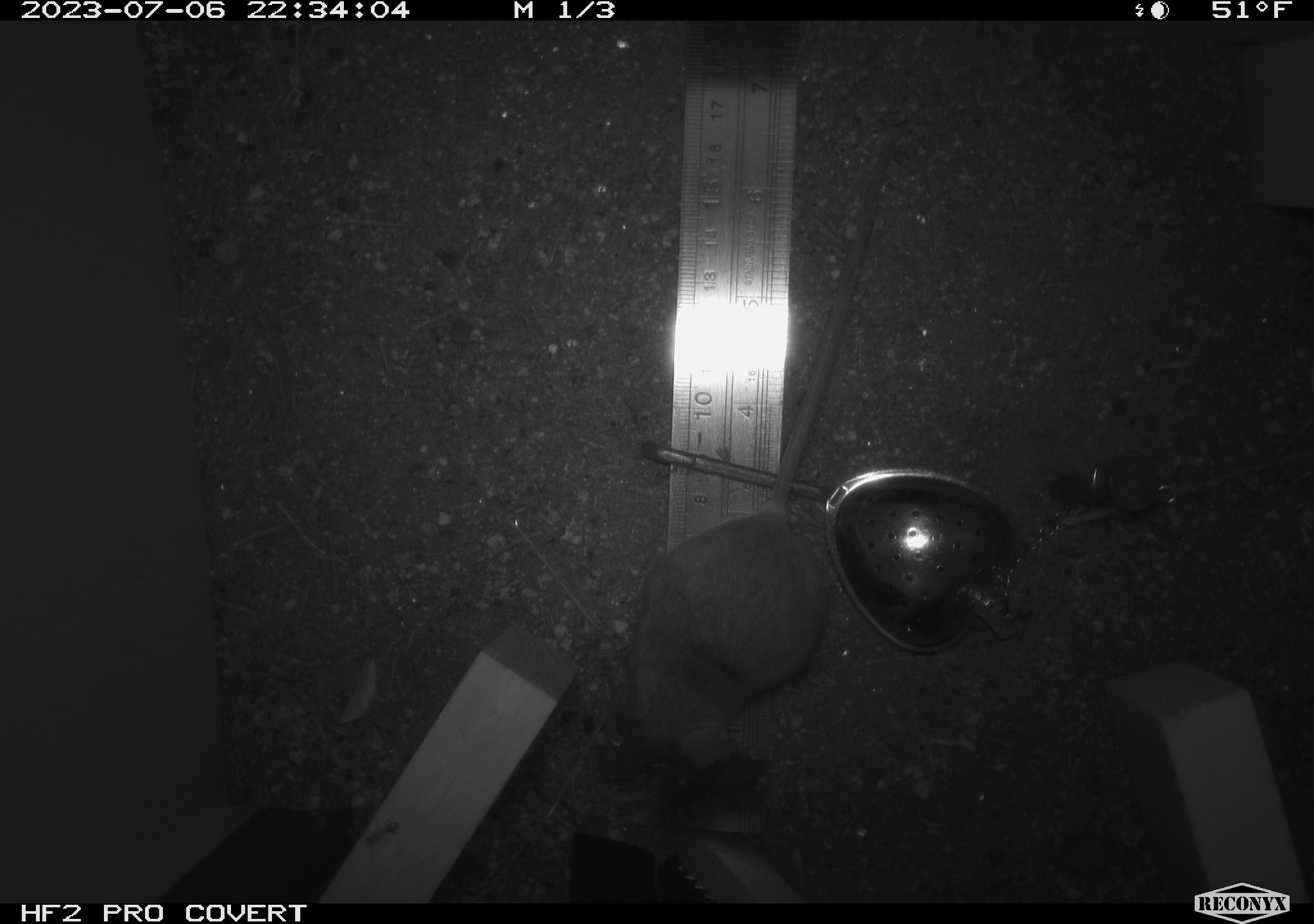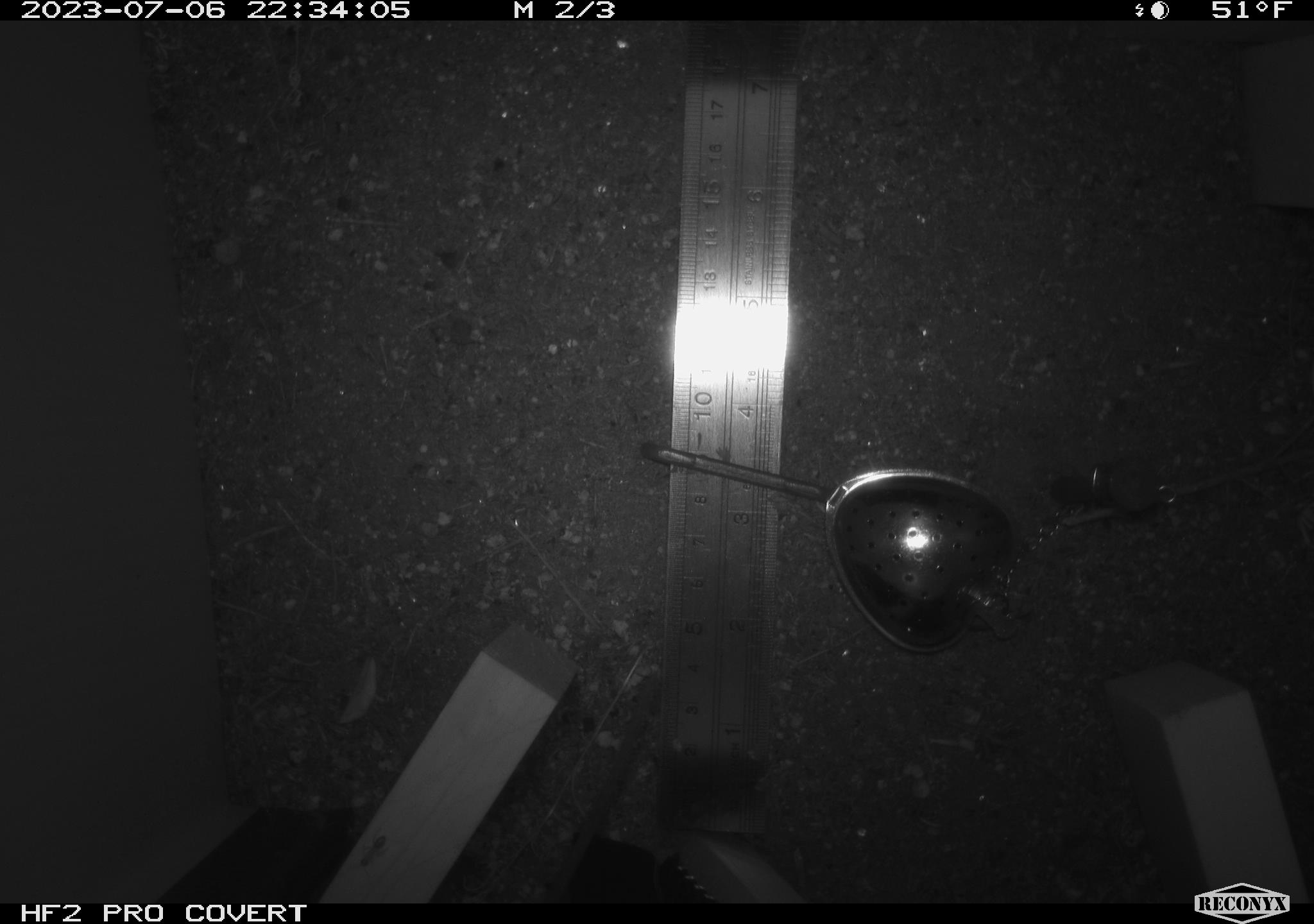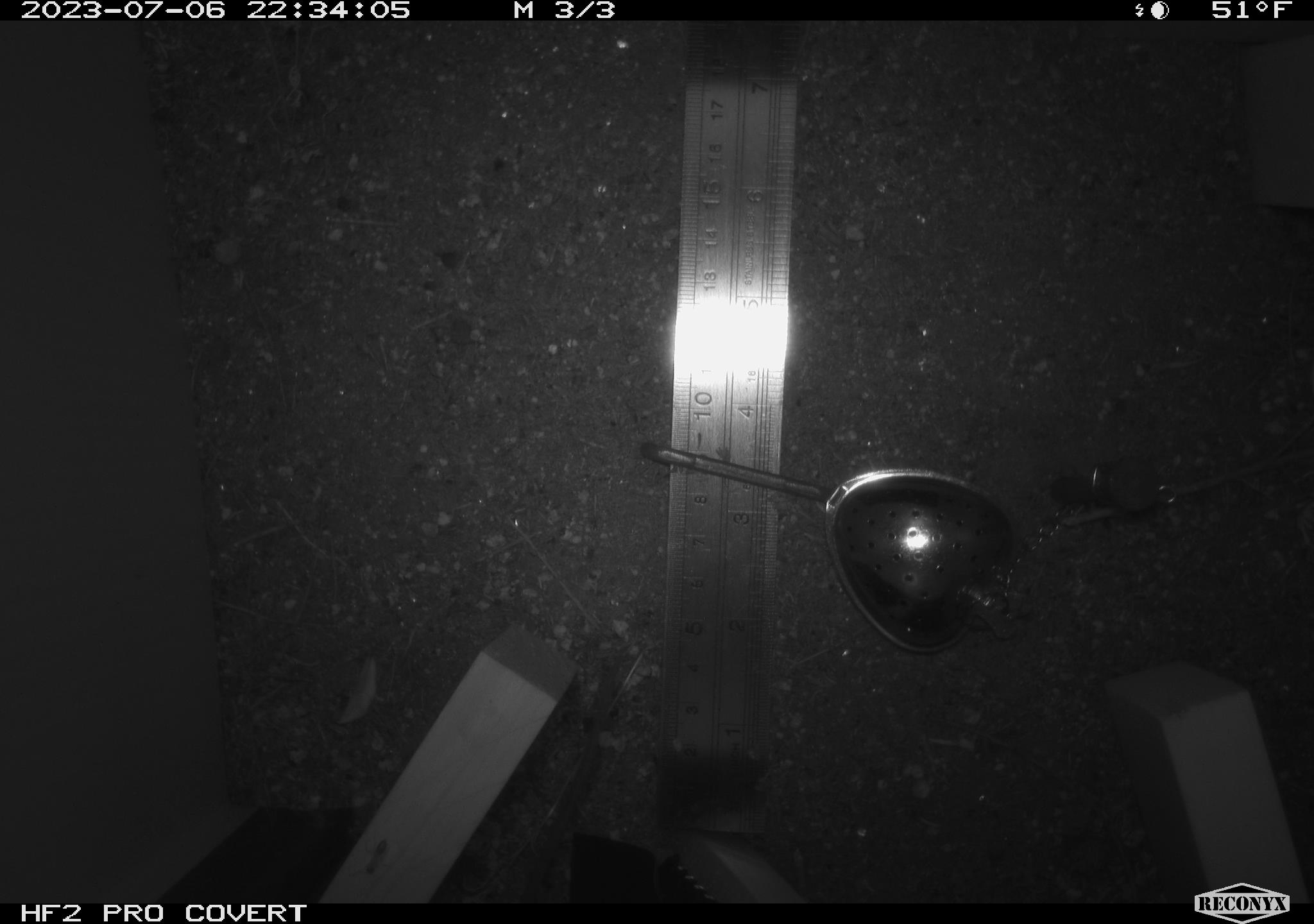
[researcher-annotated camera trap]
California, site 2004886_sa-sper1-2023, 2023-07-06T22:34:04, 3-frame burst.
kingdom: Animalia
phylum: Chordata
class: Mammalia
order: Rodentia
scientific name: Rodentia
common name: mouse species